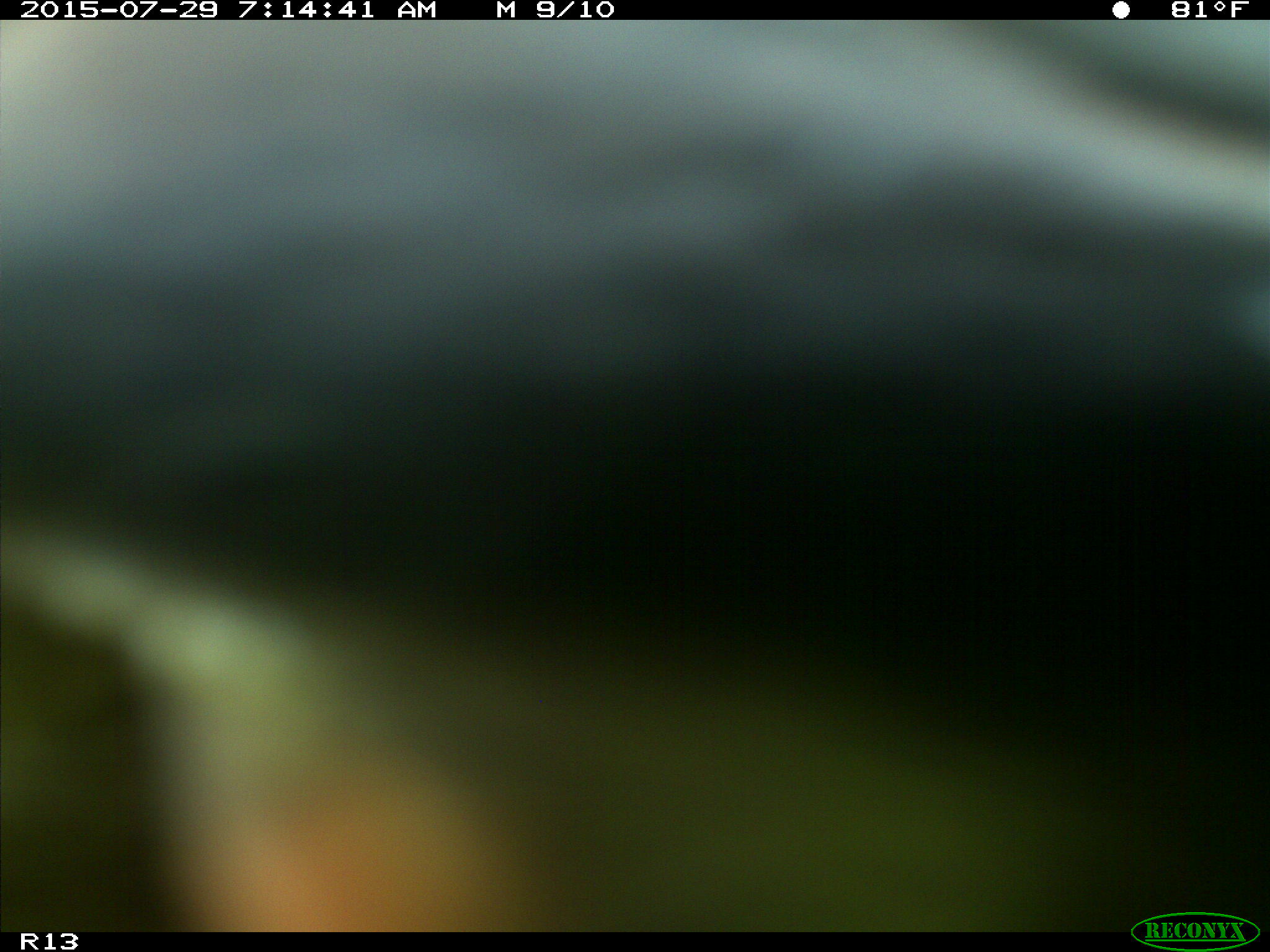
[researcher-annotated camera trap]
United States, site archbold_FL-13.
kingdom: Animalia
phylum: Chordata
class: Mammalia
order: Artiodactyla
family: Bovidae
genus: Bos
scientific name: Bos taurus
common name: domestic cow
Bos taurus (domestic cow).